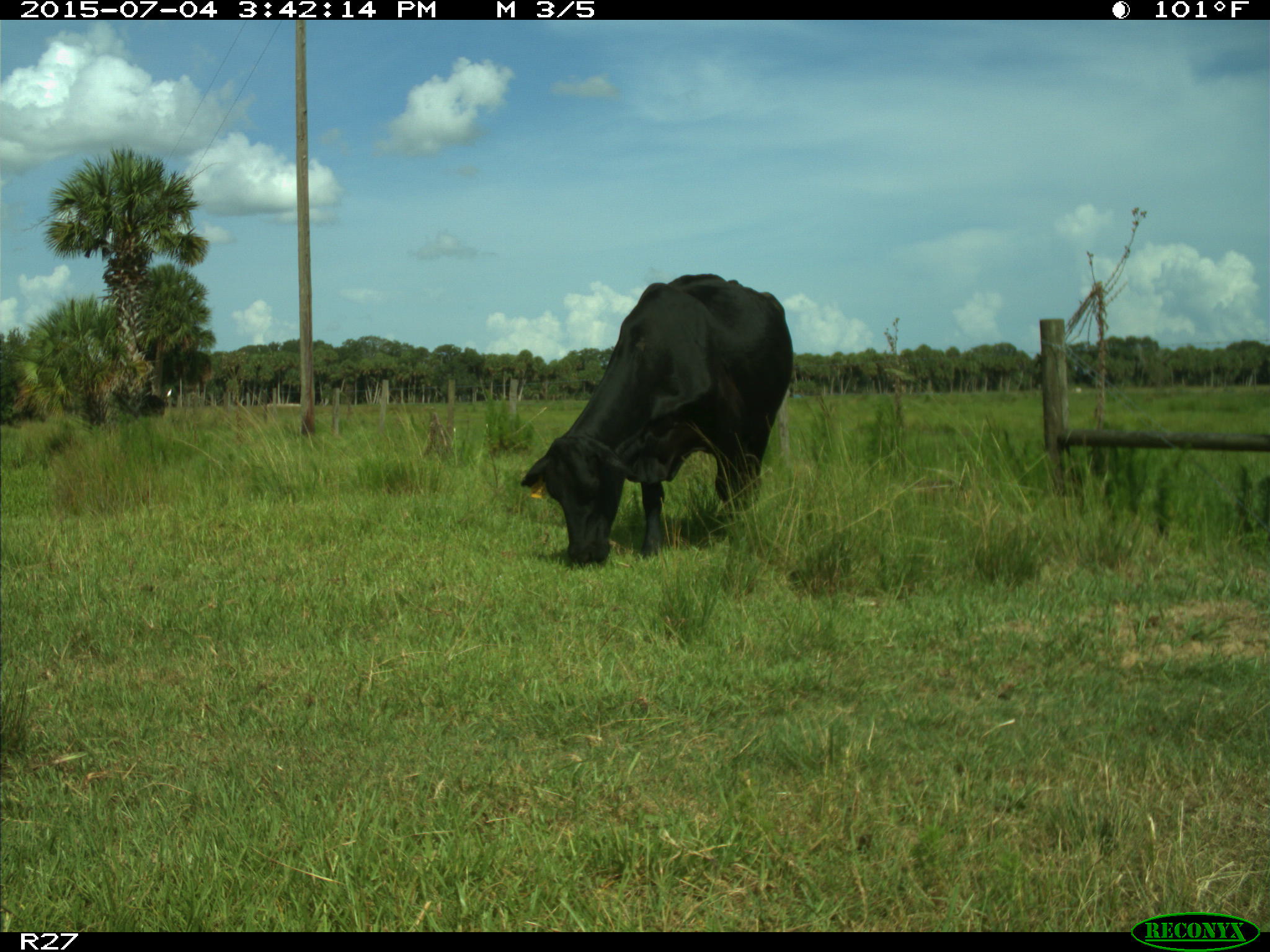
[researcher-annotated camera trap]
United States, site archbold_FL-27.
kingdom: Animalia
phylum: Chordata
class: Mammalia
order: Artiodactyla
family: Bovidae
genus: Bos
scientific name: Bos taurus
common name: domestic cow